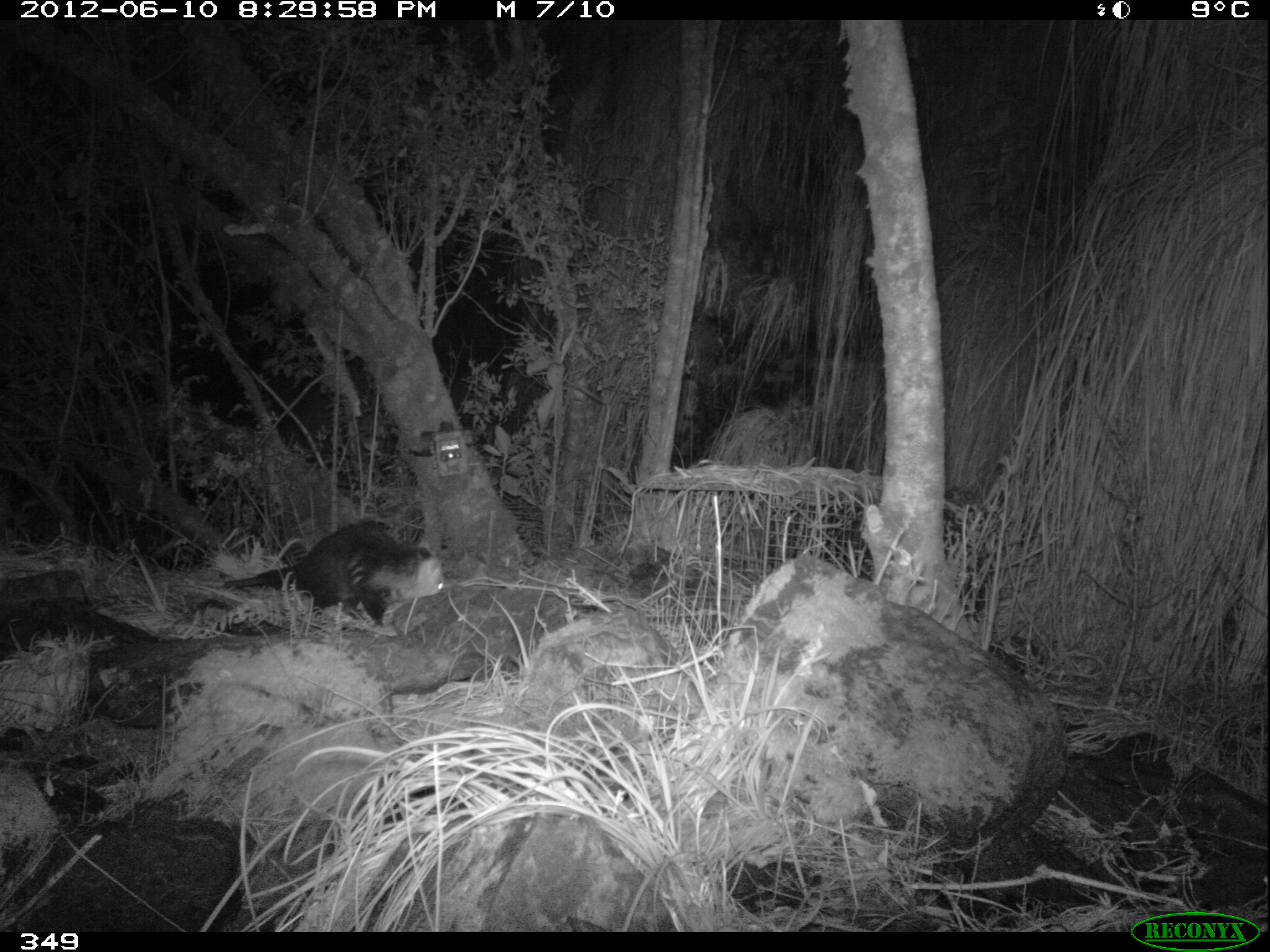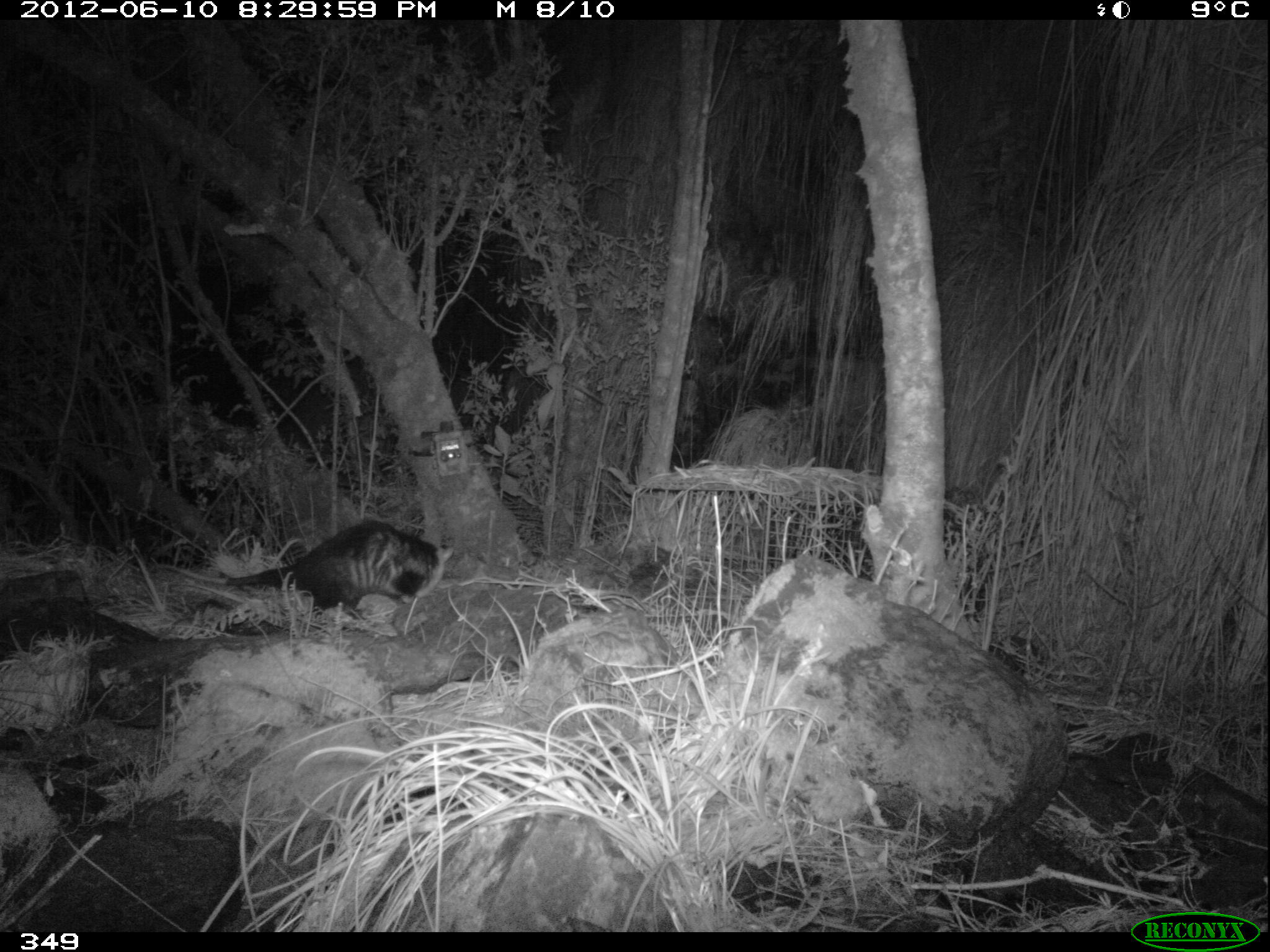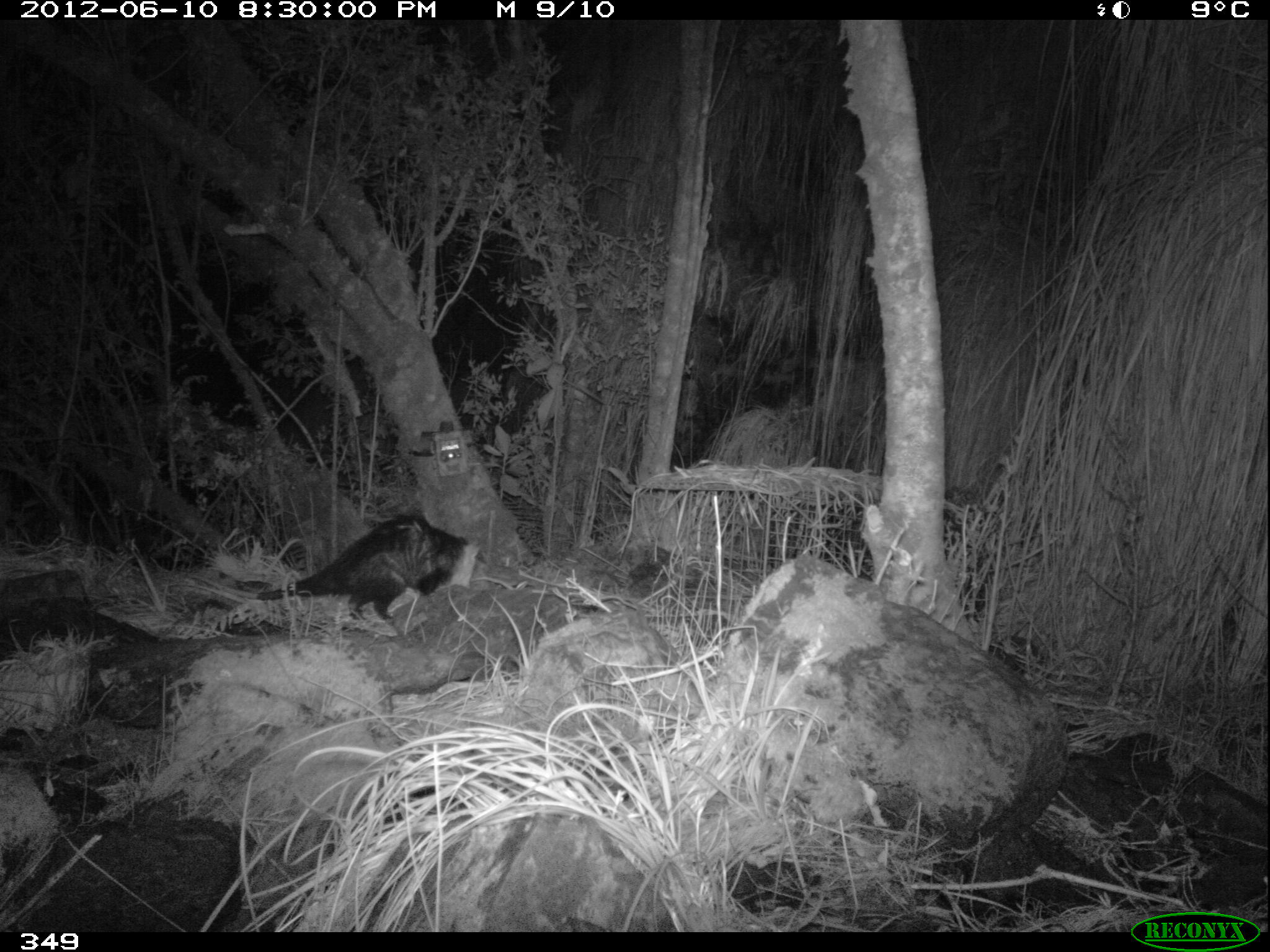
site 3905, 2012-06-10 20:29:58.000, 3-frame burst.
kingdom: Animalia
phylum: Chordata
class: Mammalia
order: Didelphimorphia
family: Didelphidae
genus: Didelphis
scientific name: Didelphis pernigra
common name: andean white-eared opossum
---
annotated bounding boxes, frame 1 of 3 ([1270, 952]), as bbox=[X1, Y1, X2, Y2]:
didelphis pernigra: bbox=[193, 521, 447, 629]